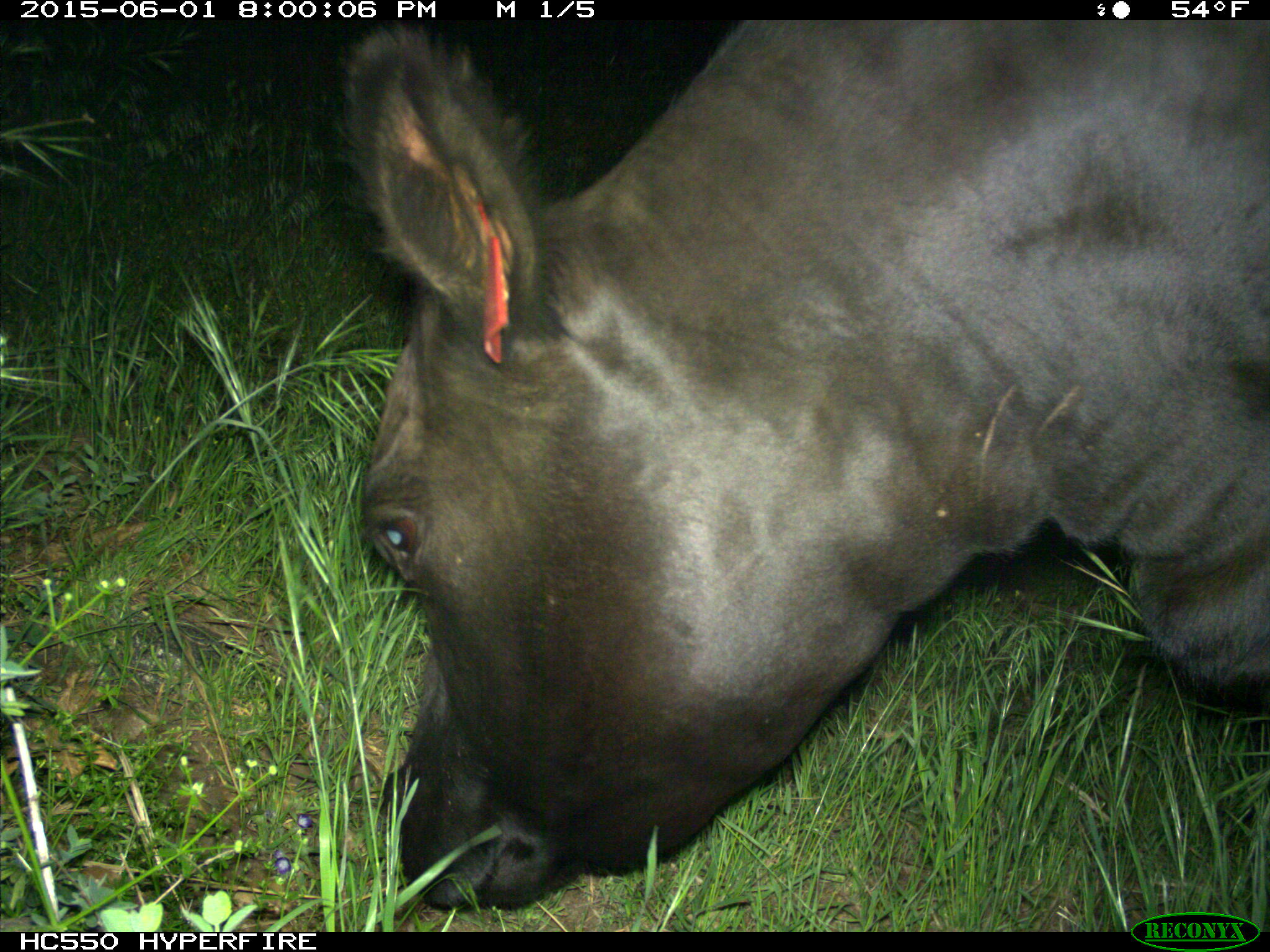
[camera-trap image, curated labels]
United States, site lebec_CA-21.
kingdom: Animalia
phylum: Chordata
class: Mammalia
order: Artiodactyla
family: Bovidae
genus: Bos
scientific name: Bos taurus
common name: domestic cow